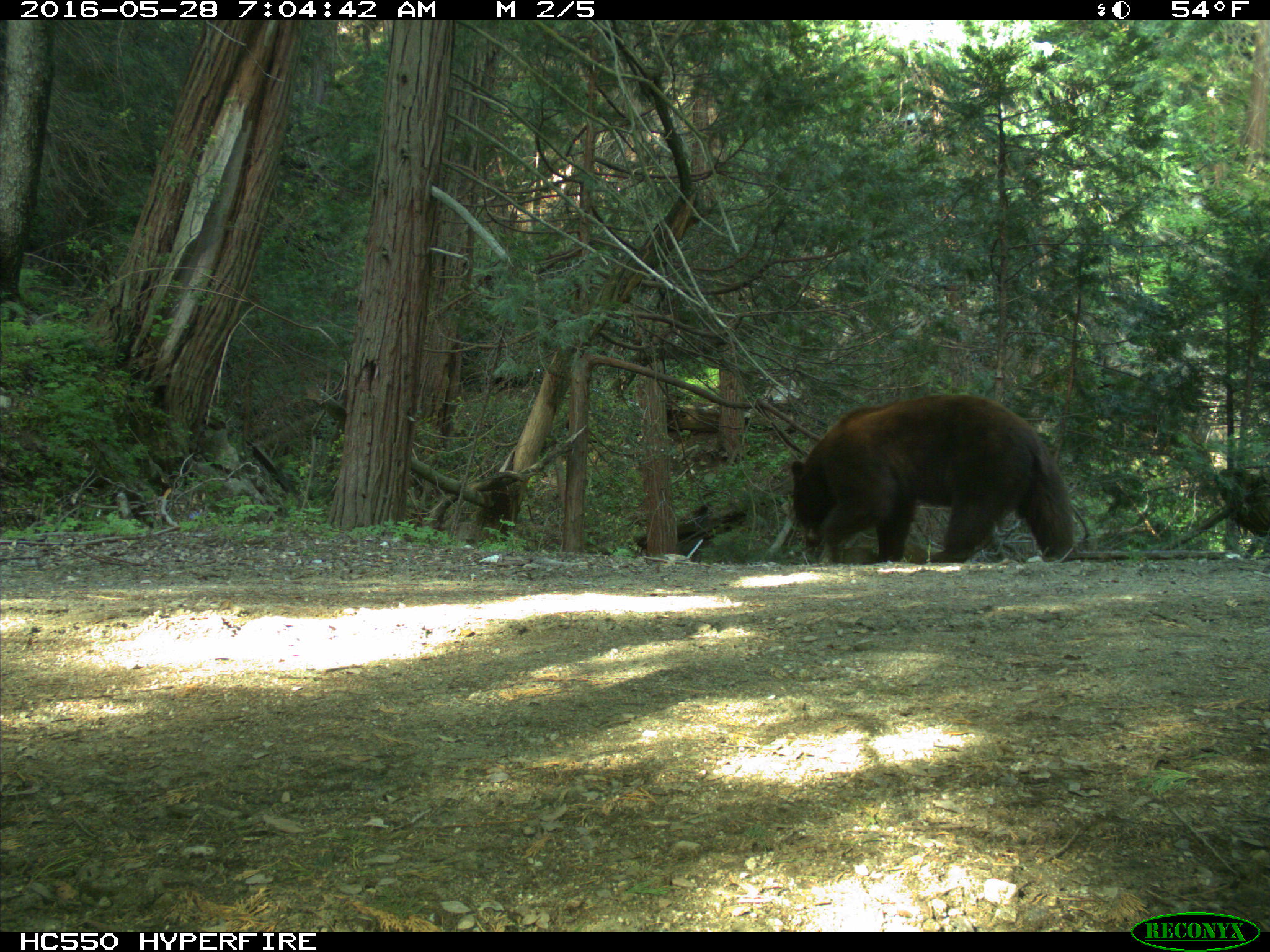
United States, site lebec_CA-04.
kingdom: Animalia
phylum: Chordata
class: Mammalia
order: Carnivora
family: Ursidae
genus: Ursus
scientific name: Ursus americanus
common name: american black bear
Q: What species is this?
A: Ursus americanus (american black bear).